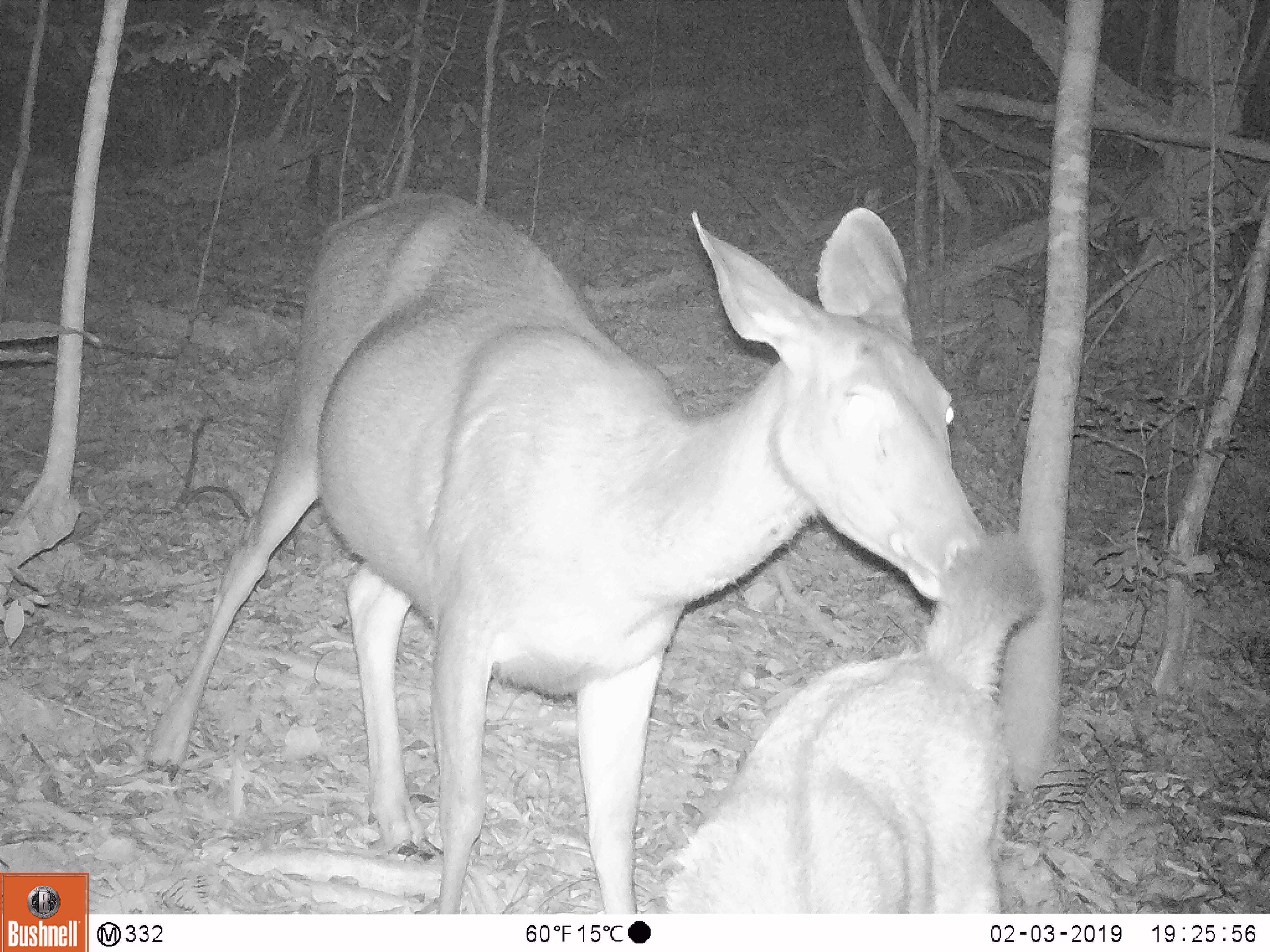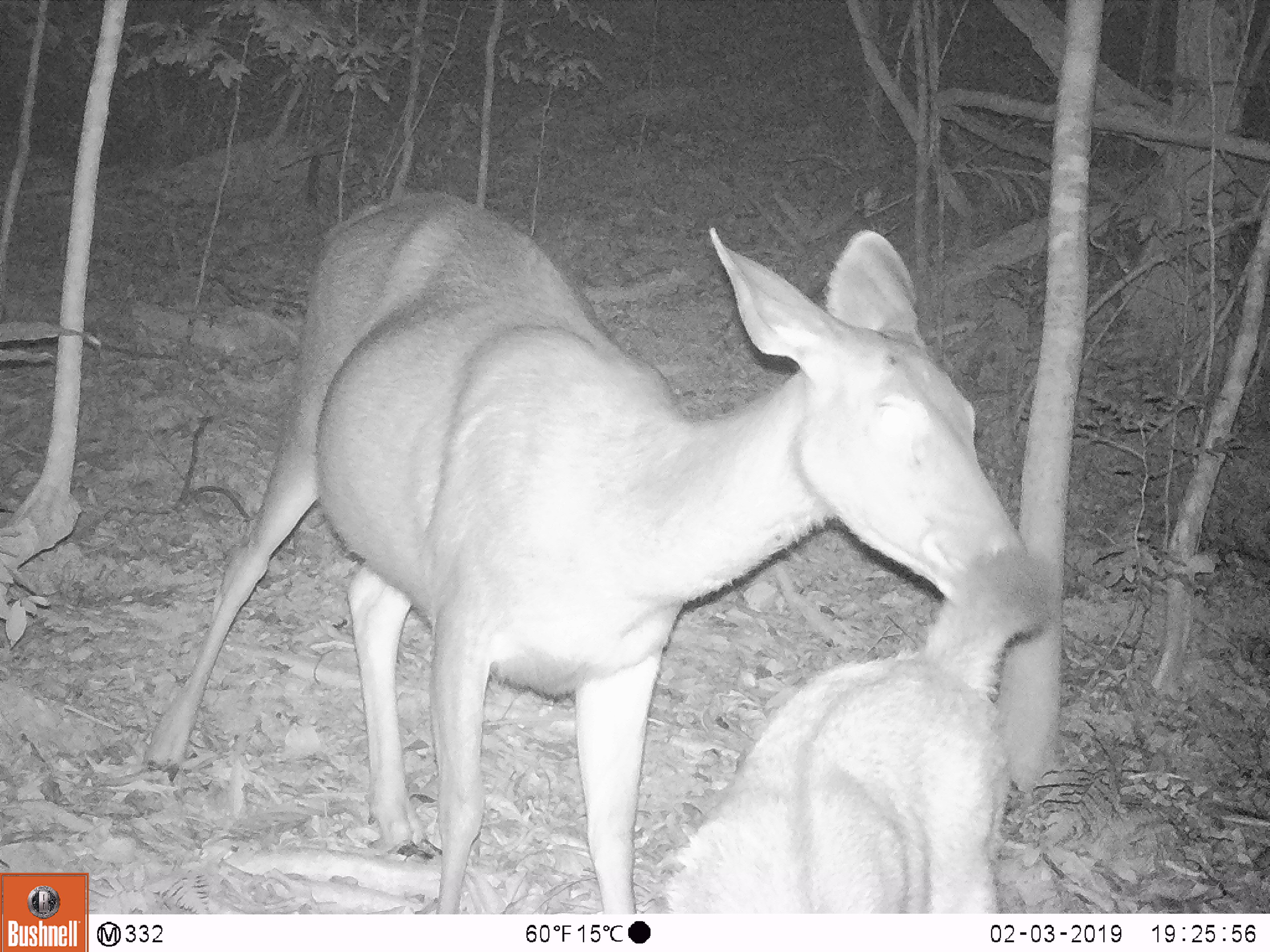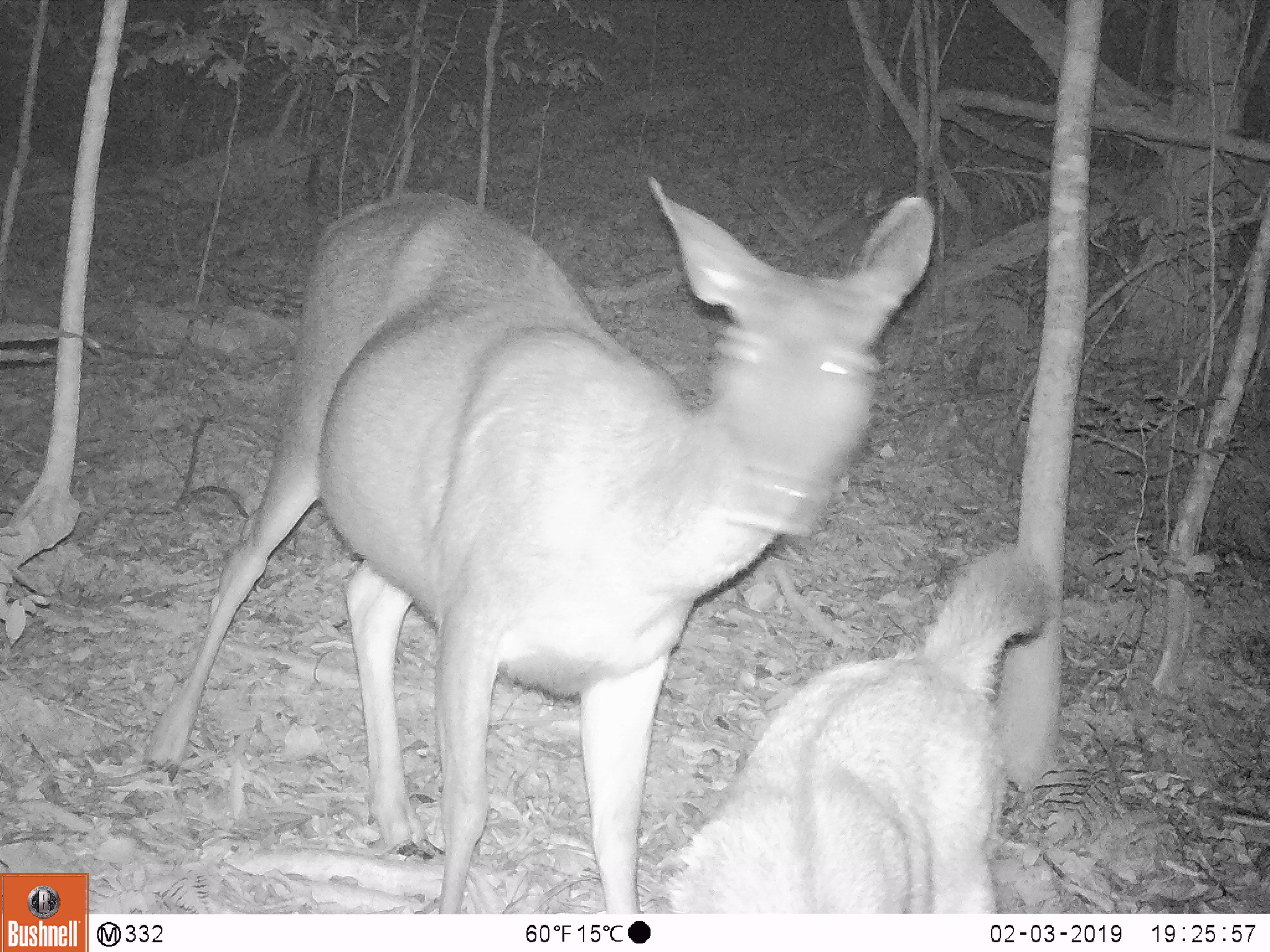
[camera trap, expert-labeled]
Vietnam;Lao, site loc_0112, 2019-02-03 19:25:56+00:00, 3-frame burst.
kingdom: Animalia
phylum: Chordata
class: Mammalia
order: Artiodactyla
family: Cervidae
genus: Rusa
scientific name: Rusa unicolor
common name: sambar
Sambar (Rusa unicolor). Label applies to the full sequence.